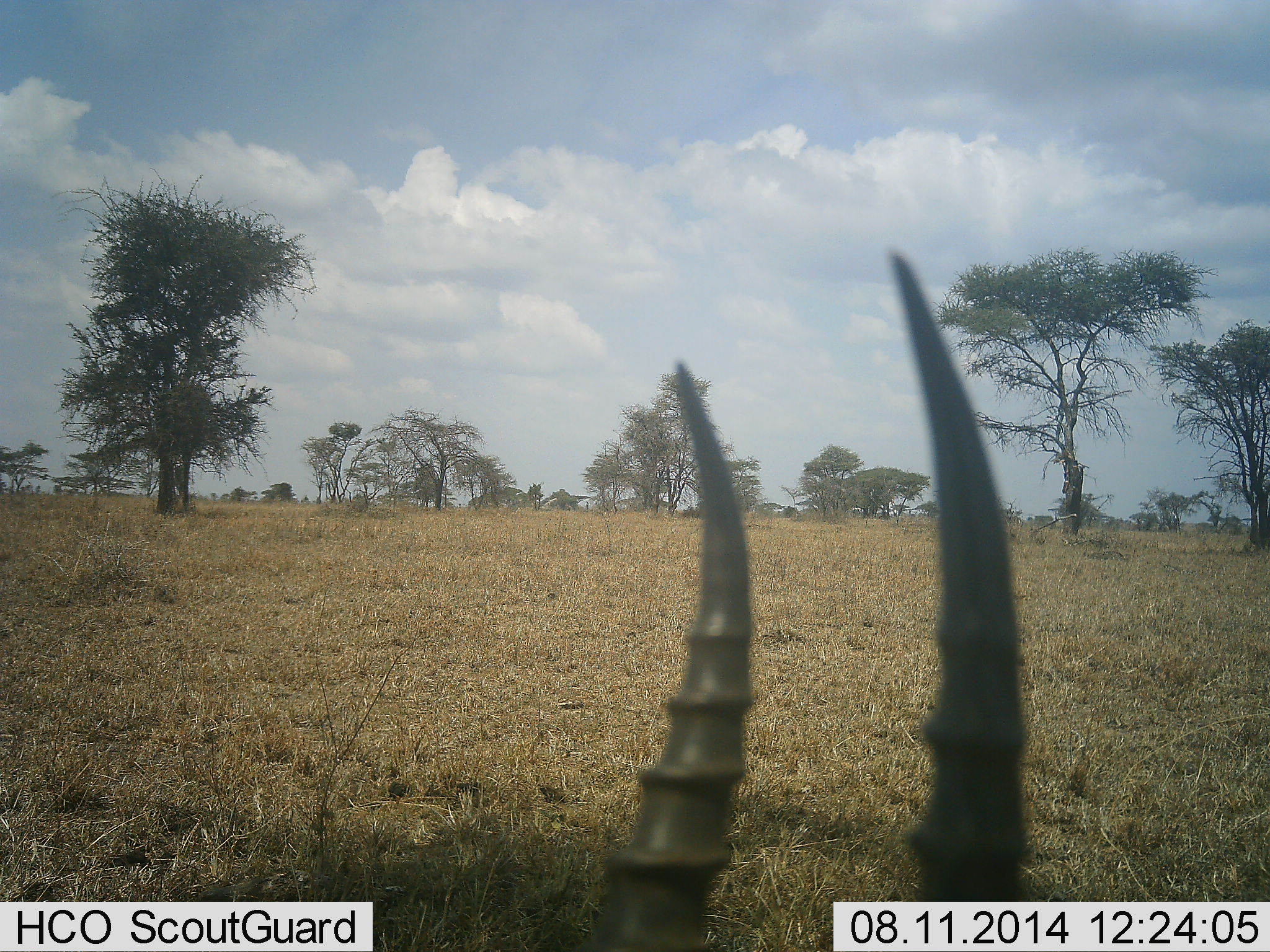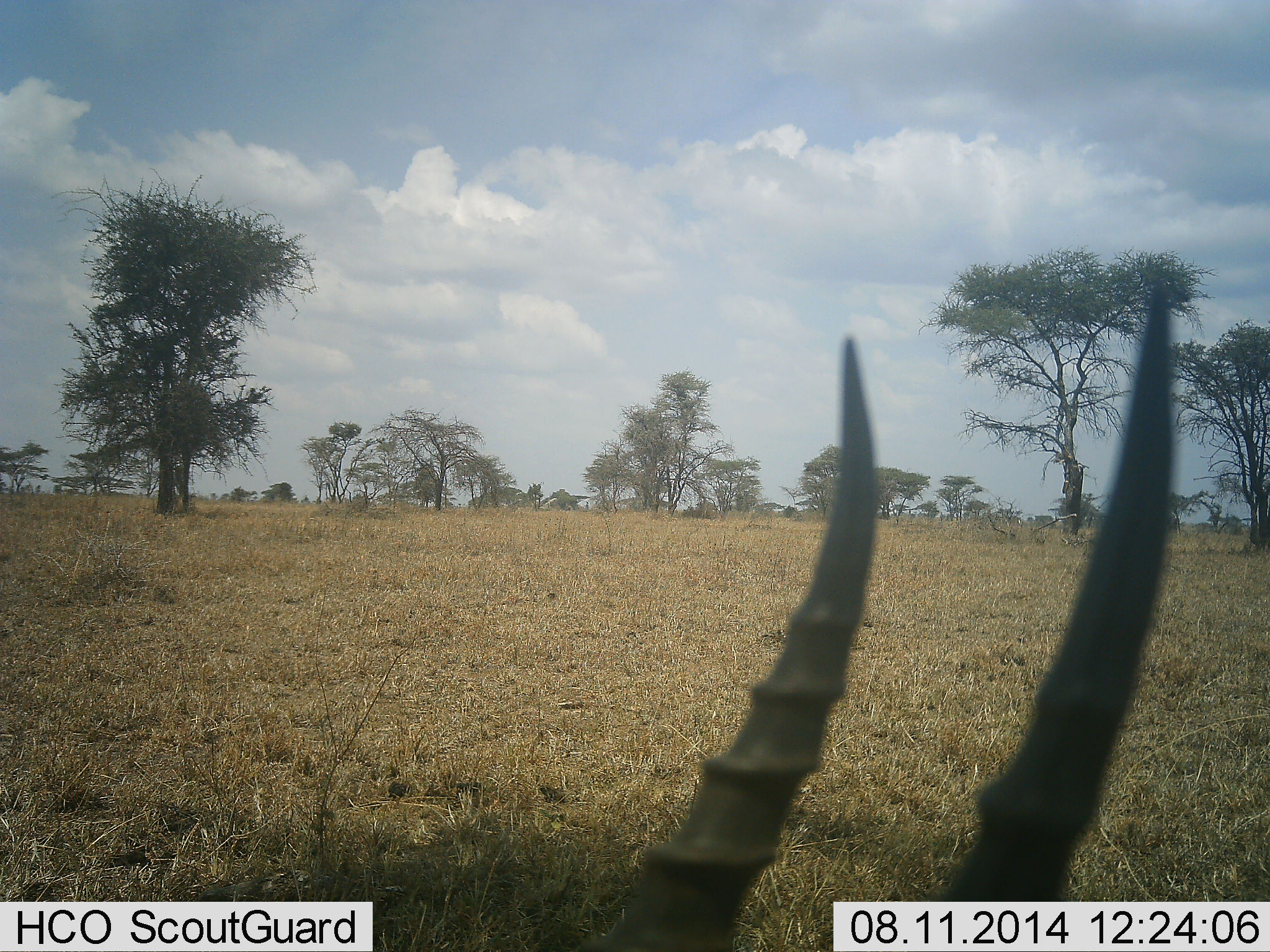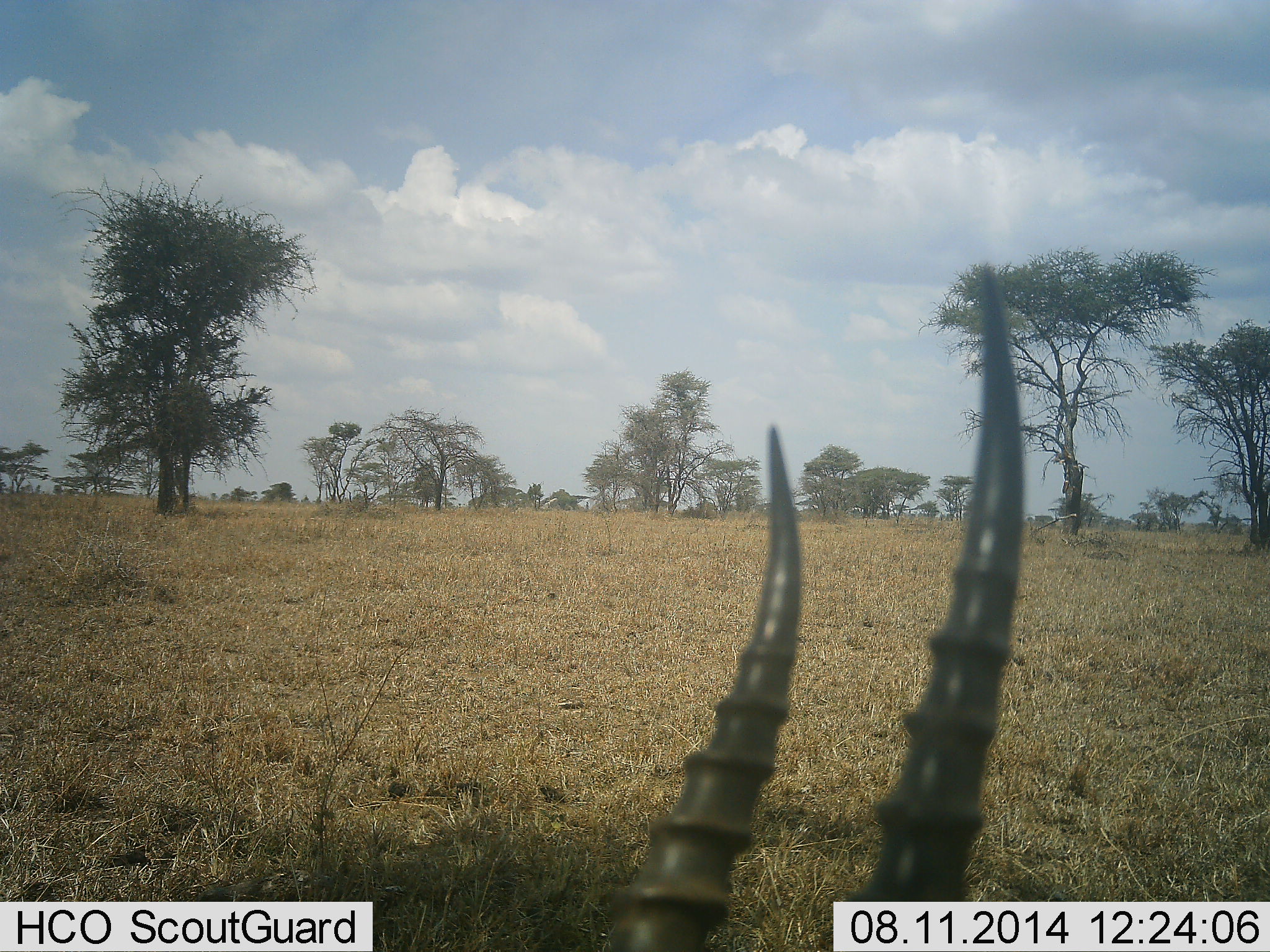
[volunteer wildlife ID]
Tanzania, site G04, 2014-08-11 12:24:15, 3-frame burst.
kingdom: Animalia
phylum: Chordata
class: Mammalia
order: Artiodactyla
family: Bovidae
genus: Eudorcas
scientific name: Eudorcas thomsonii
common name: thomson's gazelle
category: gazellethomsons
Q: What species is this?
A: Gazellethomsons (thomson's gazelle) (Eudorcas thomsonii).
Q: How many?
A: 1.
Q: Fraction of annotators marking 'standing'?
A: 30%.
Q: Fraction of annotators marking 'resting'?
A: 60%.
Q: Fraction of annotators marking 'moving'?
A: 0%.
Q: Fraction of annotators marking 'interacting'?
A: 0%.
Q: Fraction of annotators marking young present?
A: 0%.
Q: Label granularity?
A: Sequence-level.